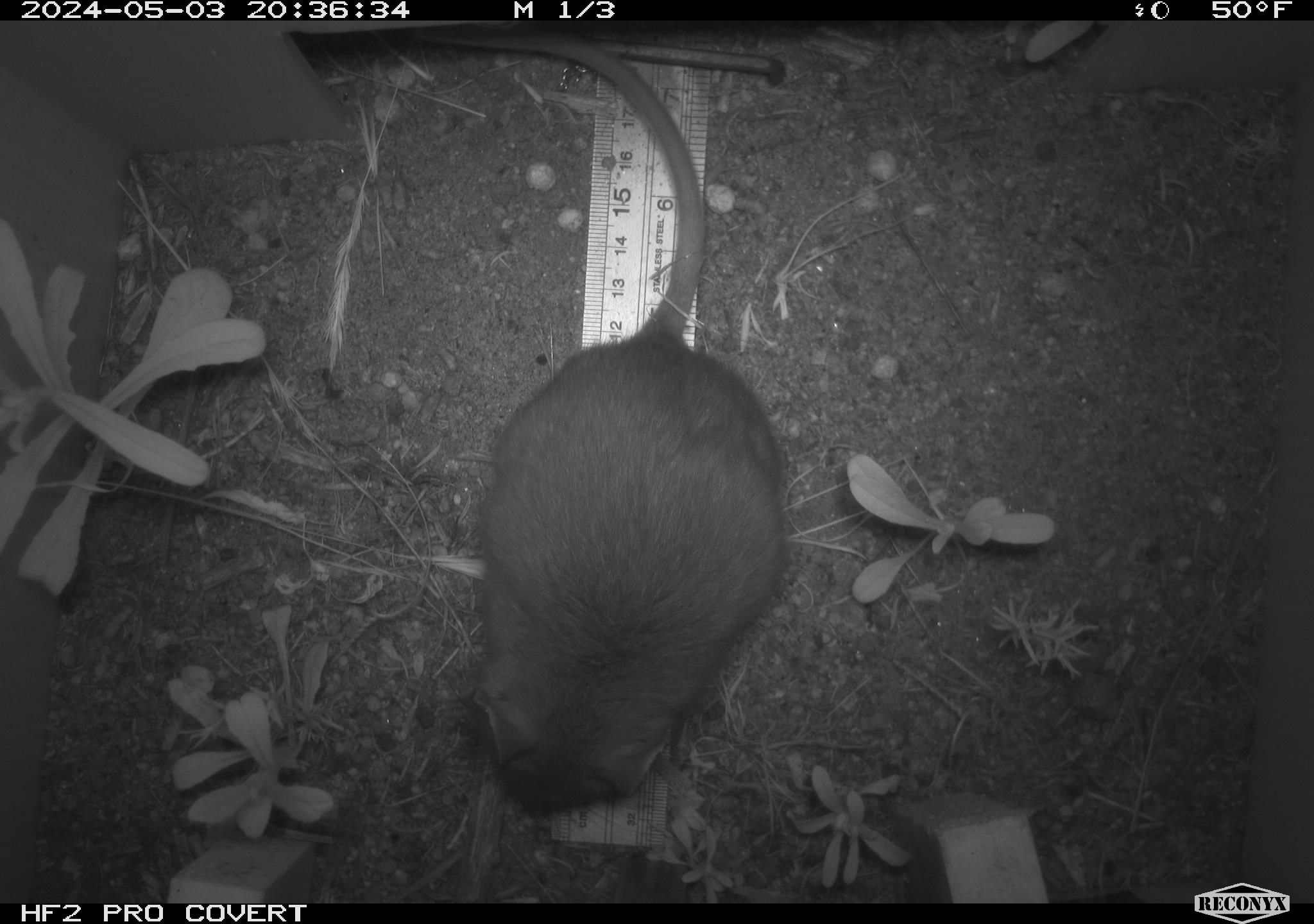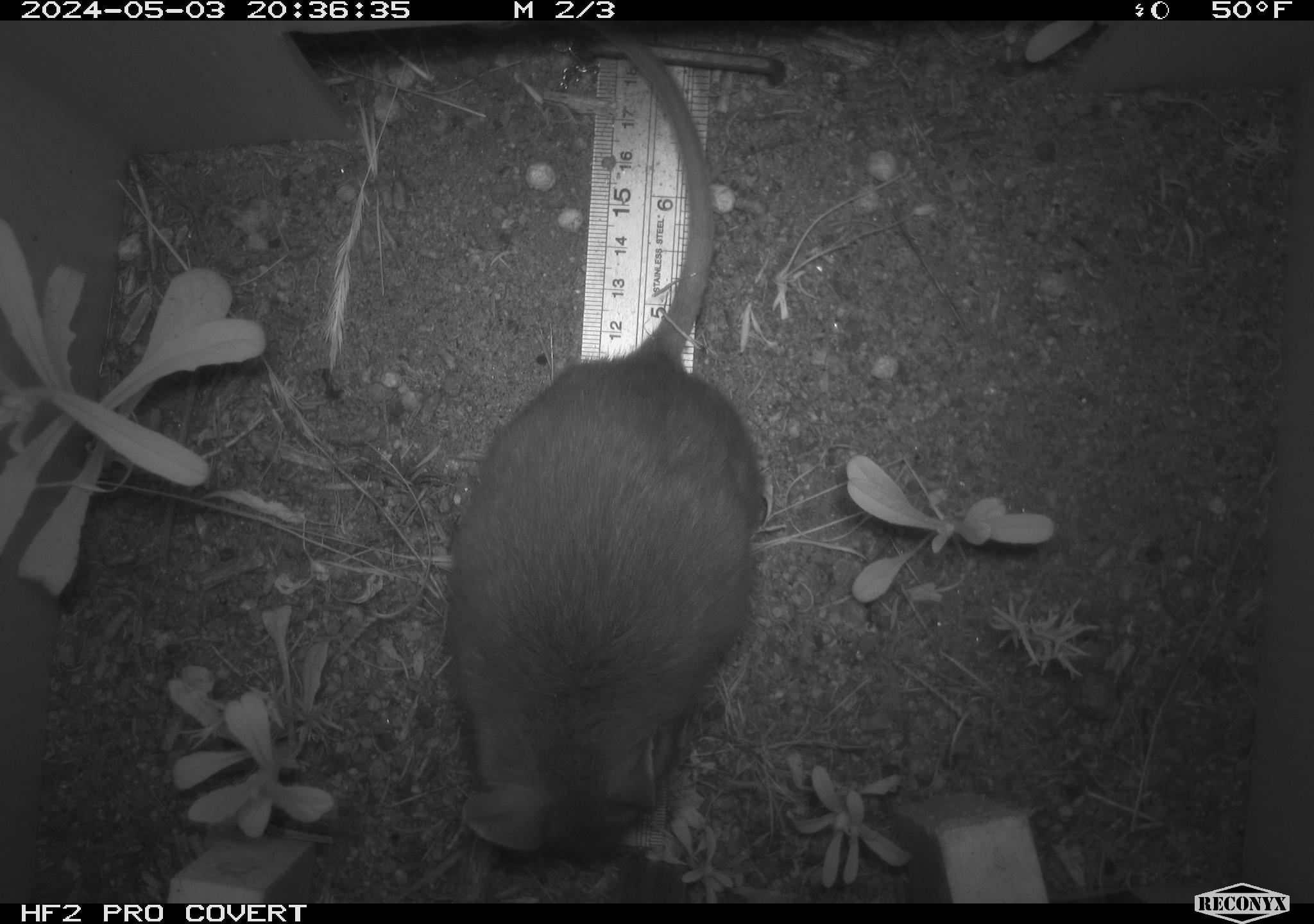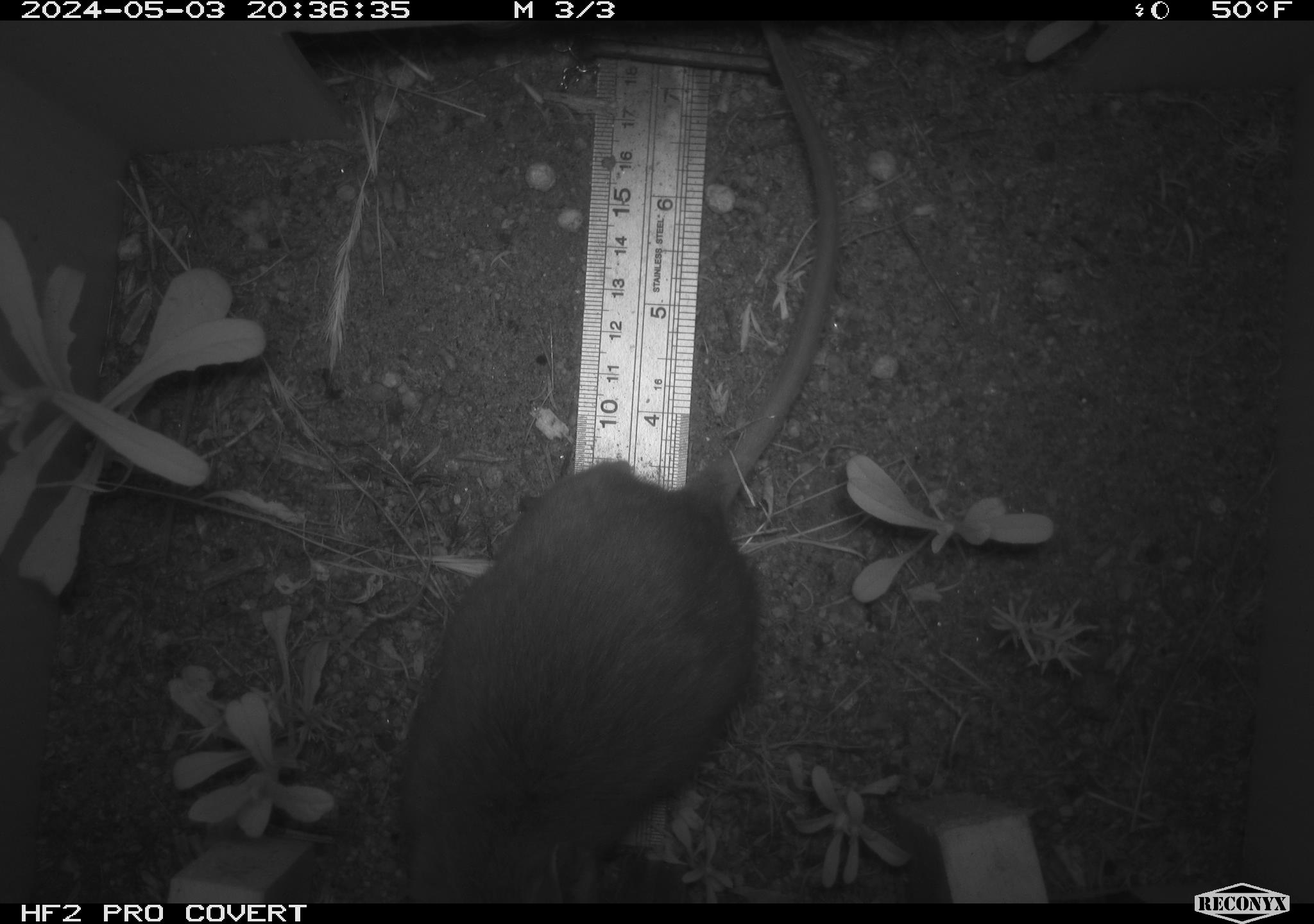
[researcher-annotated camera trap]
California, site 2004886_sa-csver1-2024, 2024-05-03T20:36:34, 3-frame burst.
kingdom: Animalia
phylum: Chordata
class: Mammalia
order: Rodentia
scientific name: Rodentia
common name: rodent